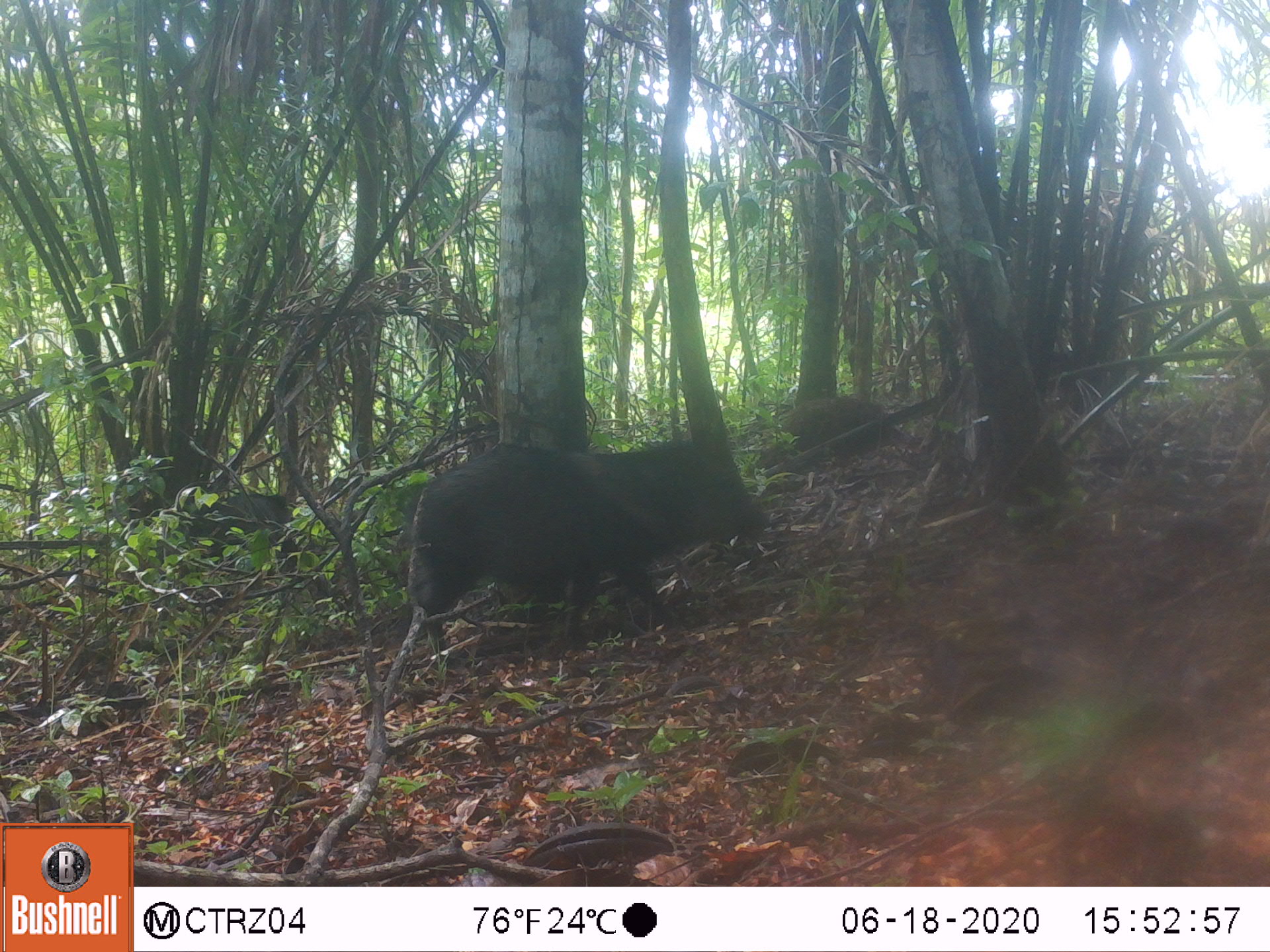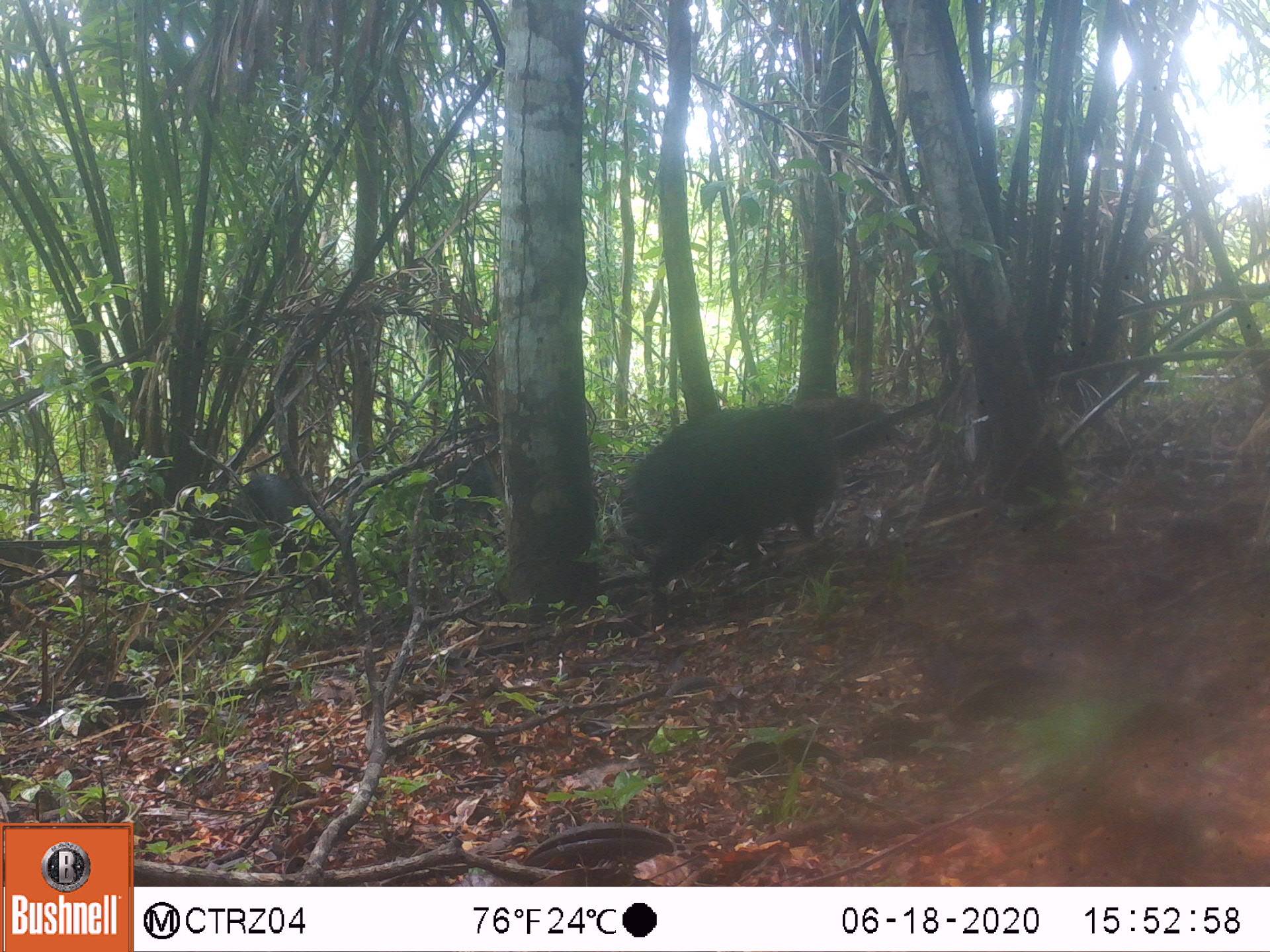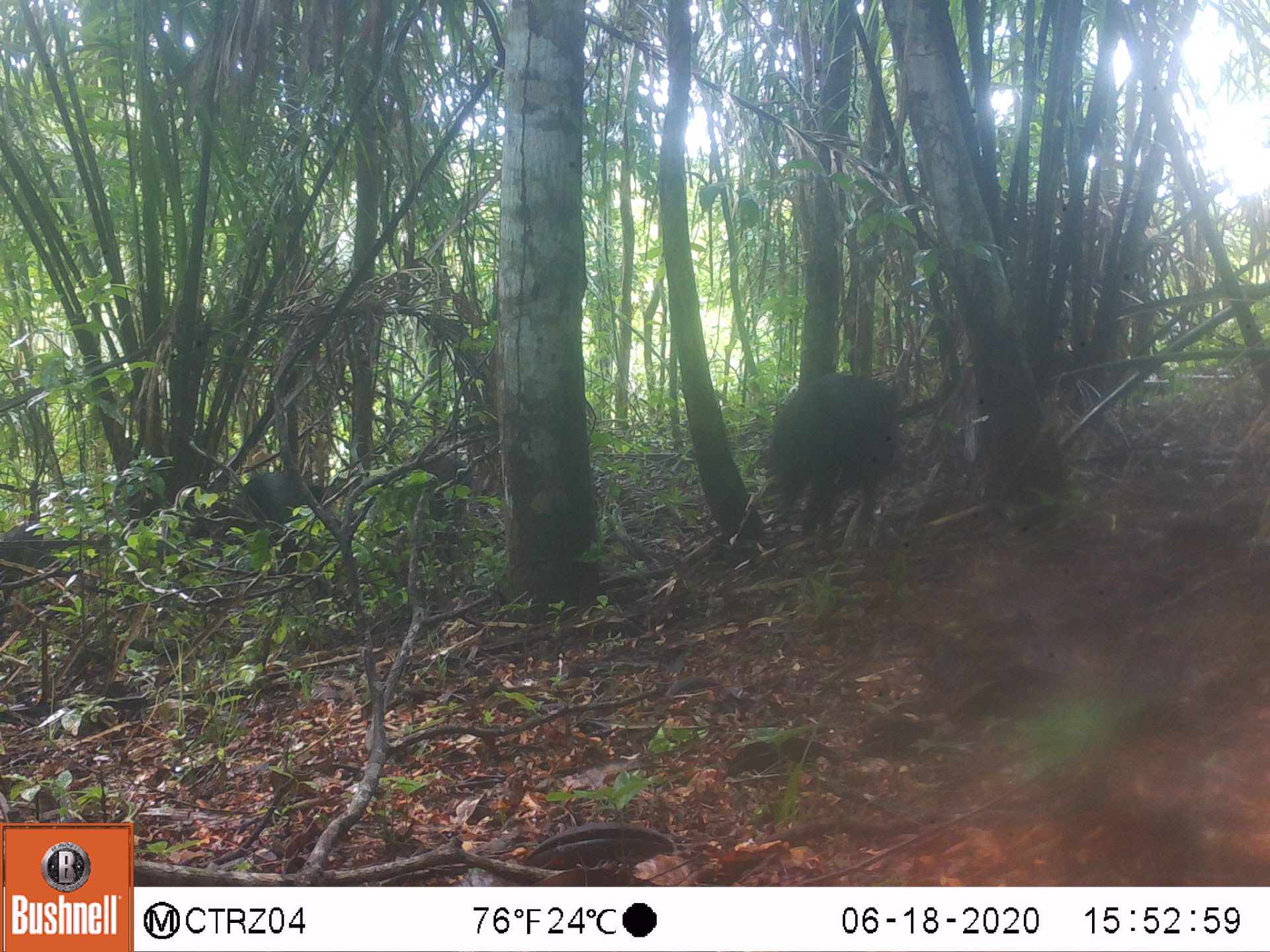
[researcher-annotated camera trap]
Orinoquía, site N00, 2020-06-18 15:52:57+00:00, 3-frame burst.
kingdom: Animalia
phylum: Chordata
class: Mammalia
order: Artiodactyla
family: Tayassuidae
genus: Pecari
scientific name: Pecari tajacu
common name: collared peccary